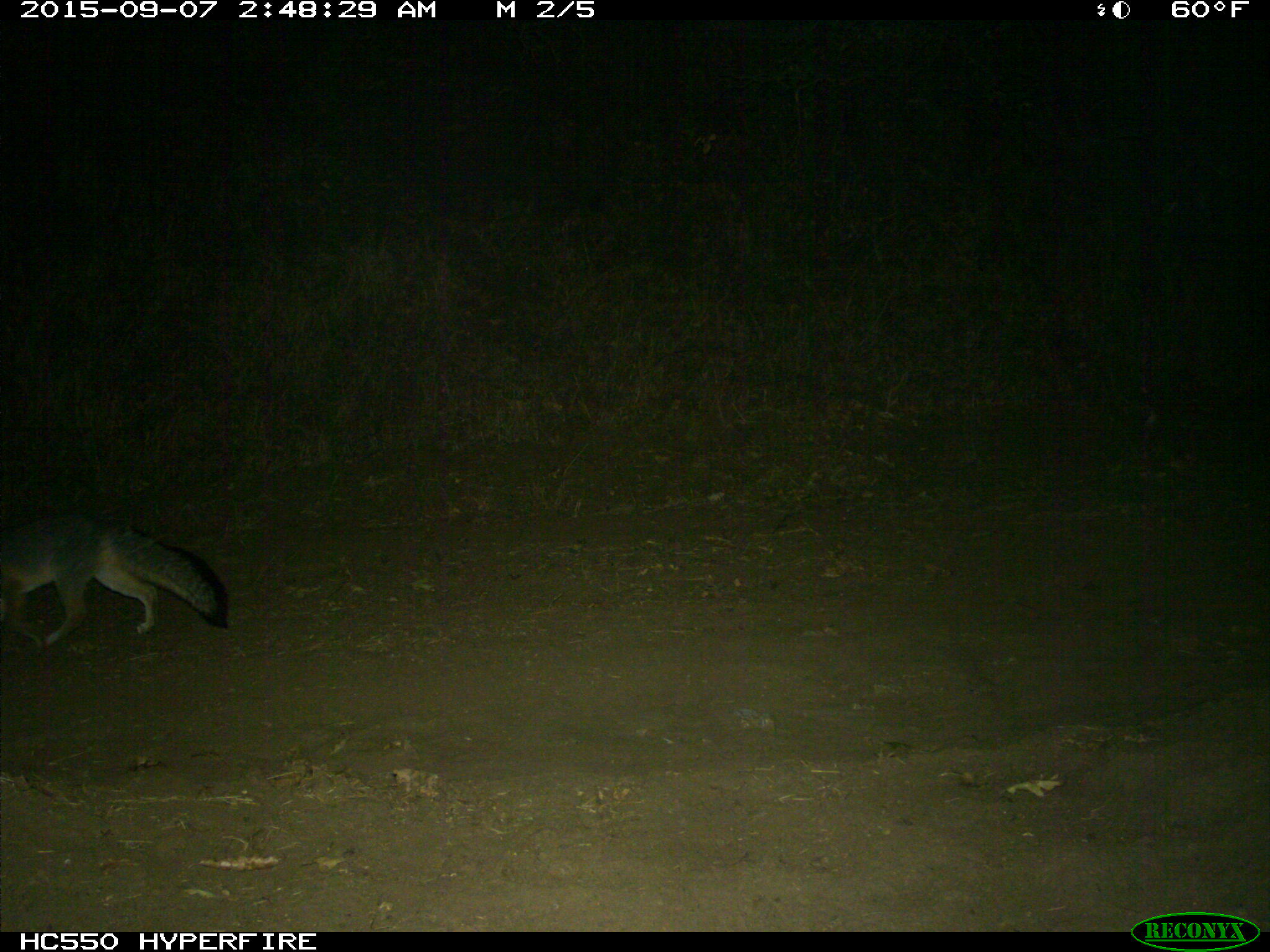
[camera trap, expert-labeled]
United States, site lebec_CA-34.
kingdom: Animalia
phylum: Chordata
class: Mammalia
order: Carnivora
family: Canidae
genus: Urocyon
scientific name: Urocyon cinereoargenteus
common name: gray fox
Urocyon cinereoargenteus (gray fox).